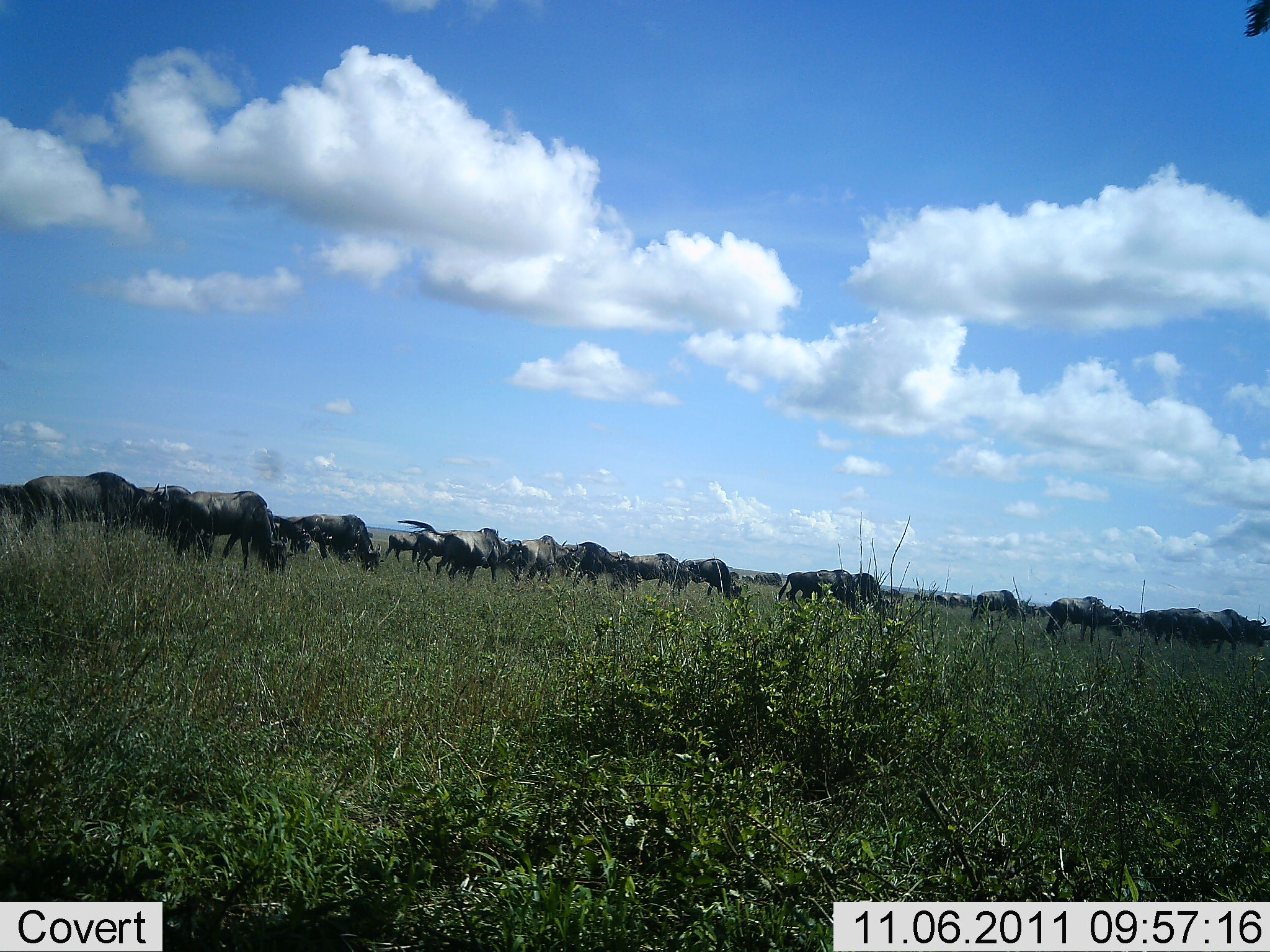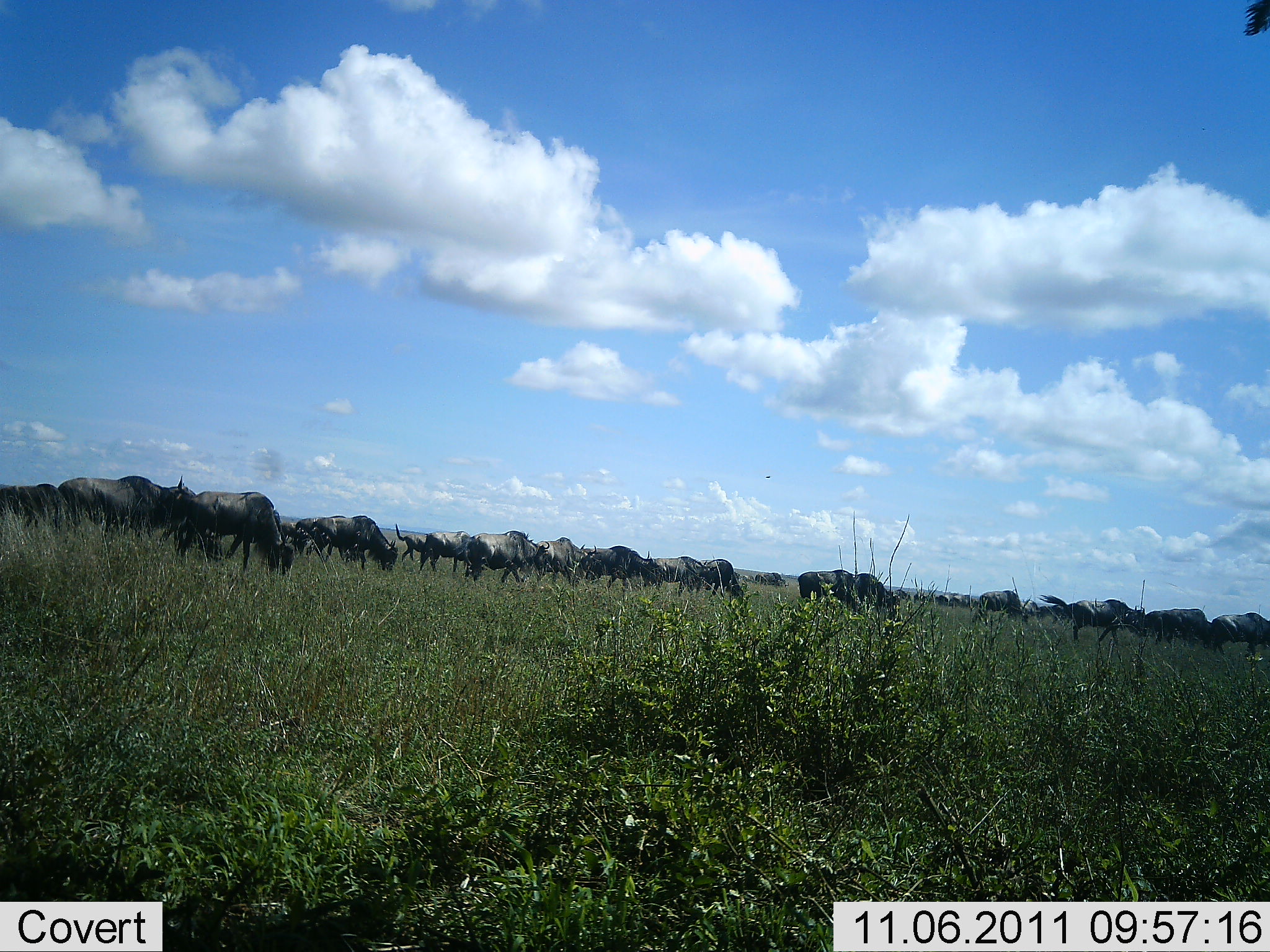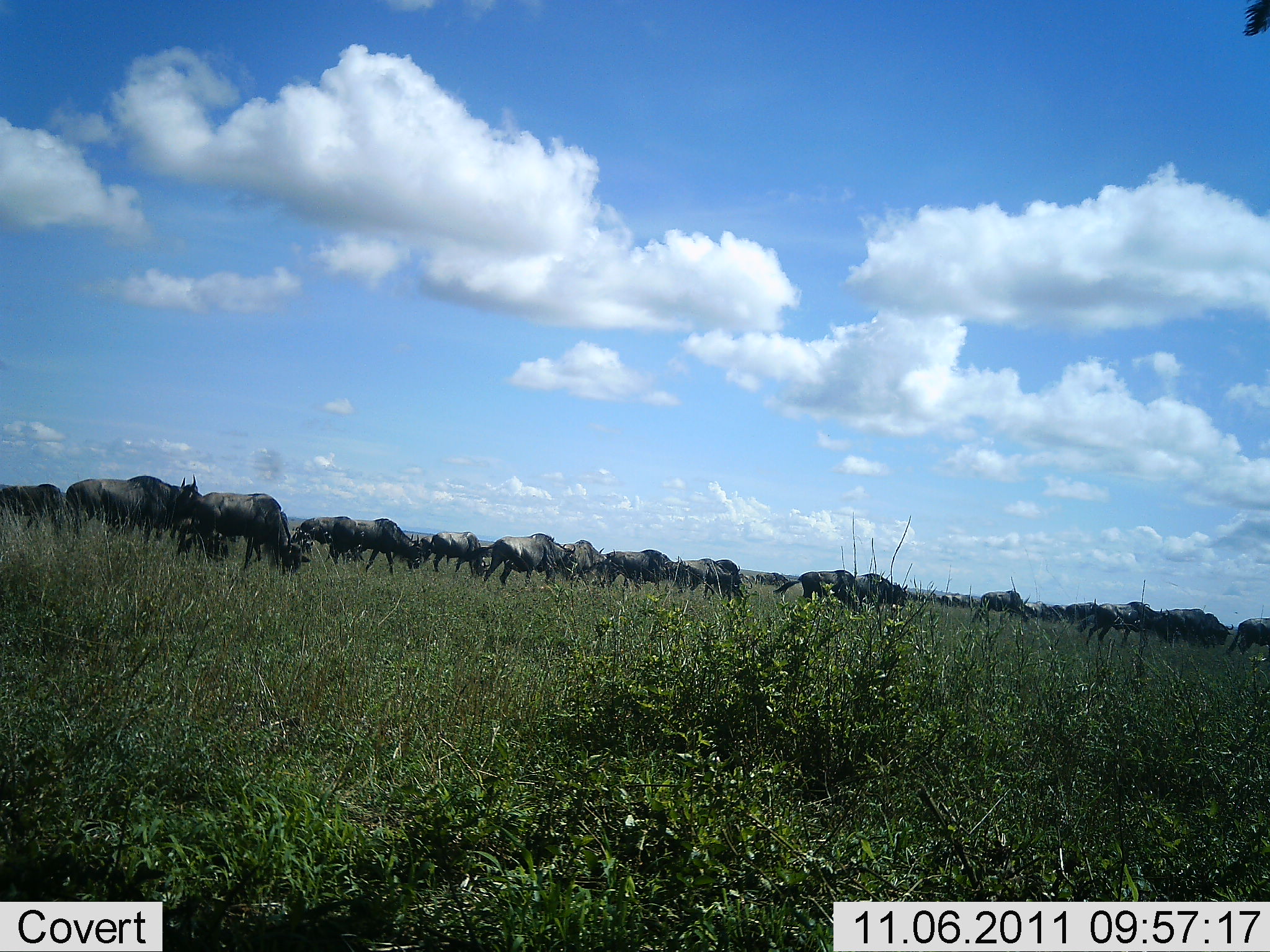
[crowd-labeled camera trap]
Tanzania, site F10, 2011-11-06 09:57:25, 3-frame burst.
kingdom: Animalia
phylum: Chordata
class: Mammalia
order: Artiodactyla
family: Bovidae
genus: Connochaetes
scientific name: Connochaetes taurinus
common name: blue wildebeest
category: wildebeest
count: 11-50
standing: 25%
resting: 0%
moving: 75%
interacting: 0%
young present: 0%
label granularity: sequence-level